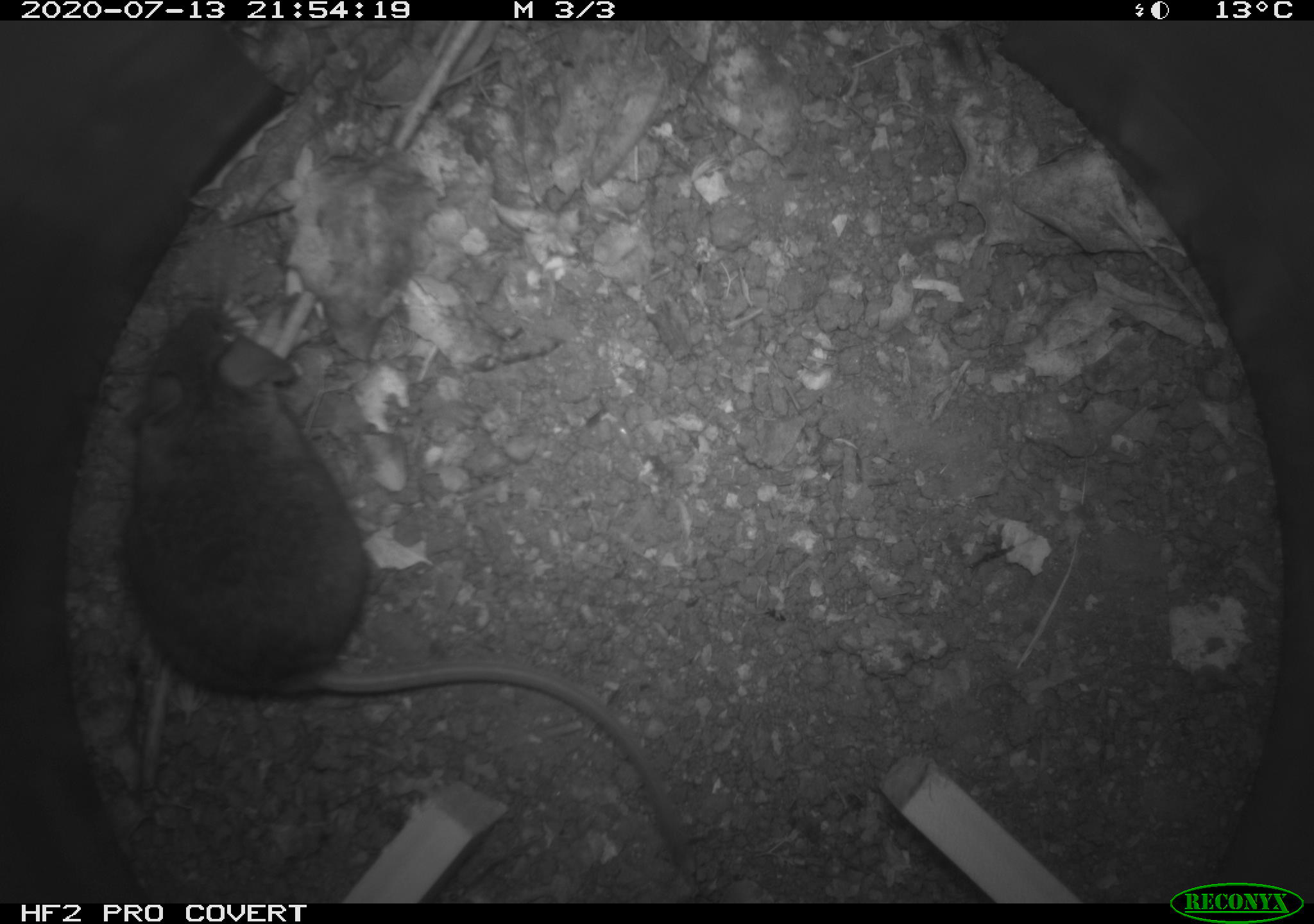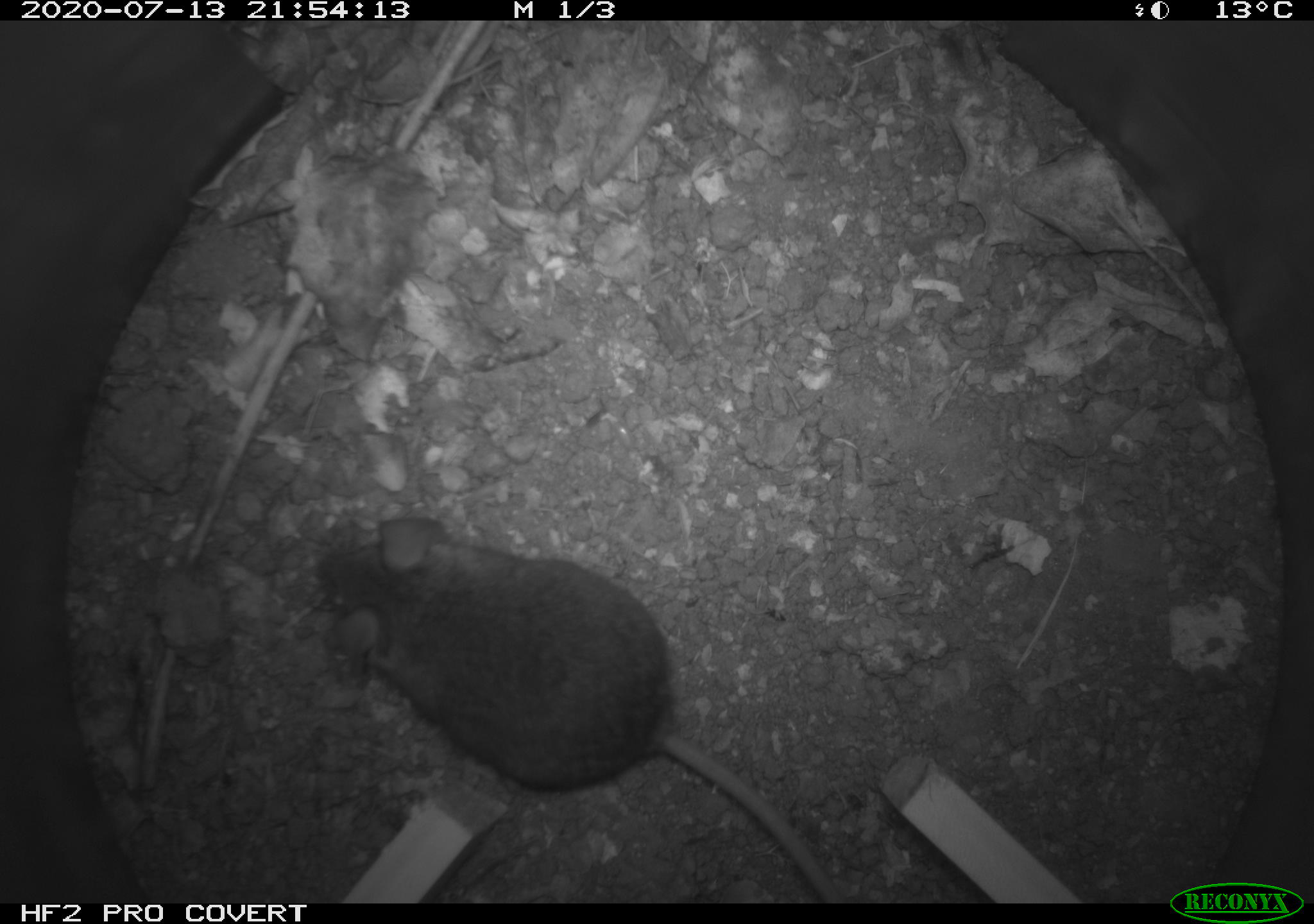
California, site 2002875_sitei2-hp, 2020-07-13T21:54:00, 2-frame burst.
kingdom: Animalia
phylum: Chordata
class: Mammalia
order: Rodentia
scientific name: Rodentia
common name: rodent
Rodent (Rodentia).